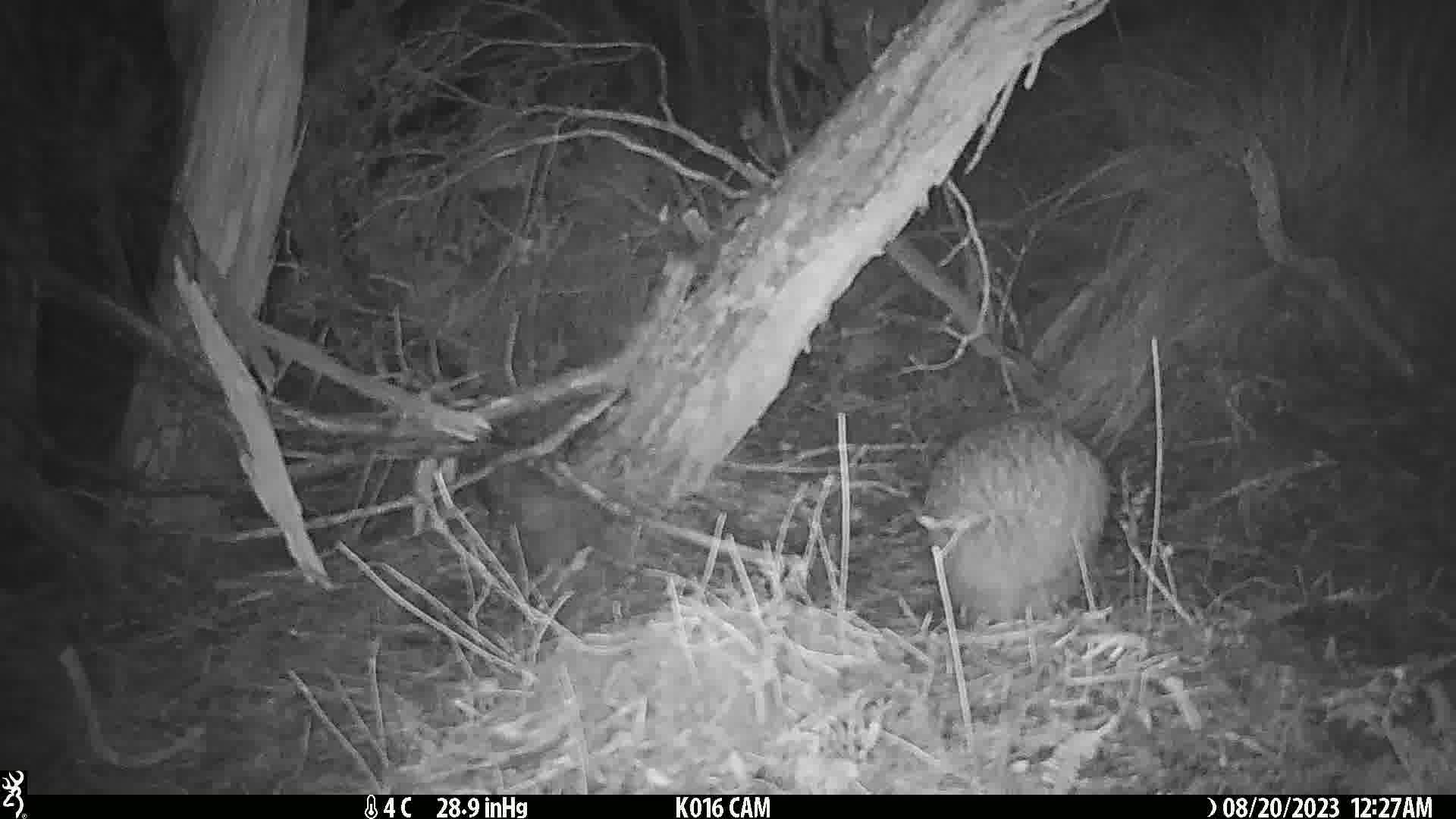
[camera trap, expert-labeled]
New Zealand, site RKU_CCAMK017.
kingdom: Animalia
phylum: Chordata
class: Aves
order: Apterygiformes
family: Apterygidae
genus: Apteryx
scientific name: Apteryx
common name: kiwi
Kiwi (Apteryx).